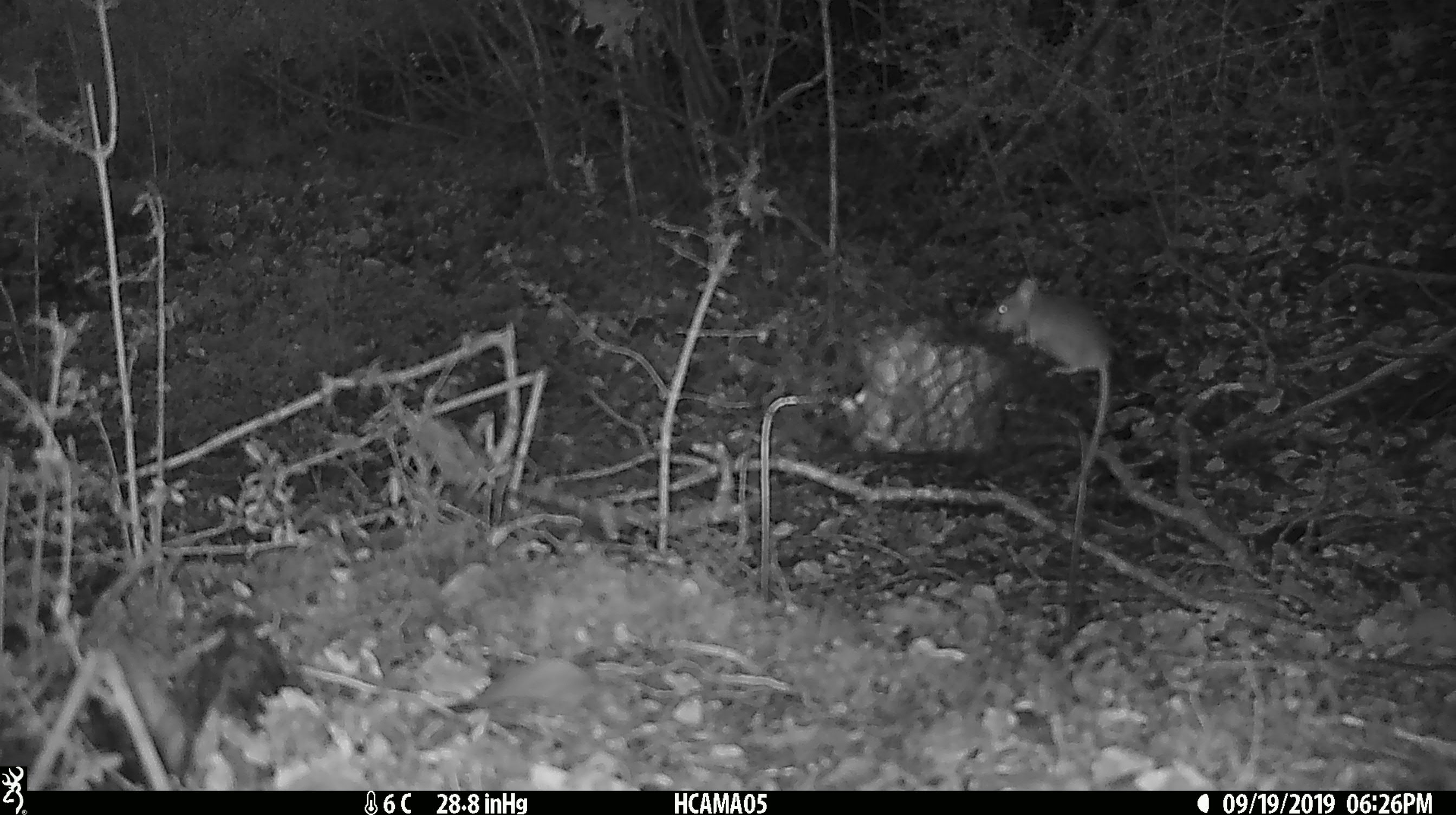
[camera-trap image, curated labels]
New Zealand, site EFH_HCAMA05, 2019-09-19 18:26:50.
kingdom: Animalia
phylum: Chordata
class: Mammalia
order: Rodentia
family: Muridae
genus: Mus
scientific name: Mus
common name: mouse